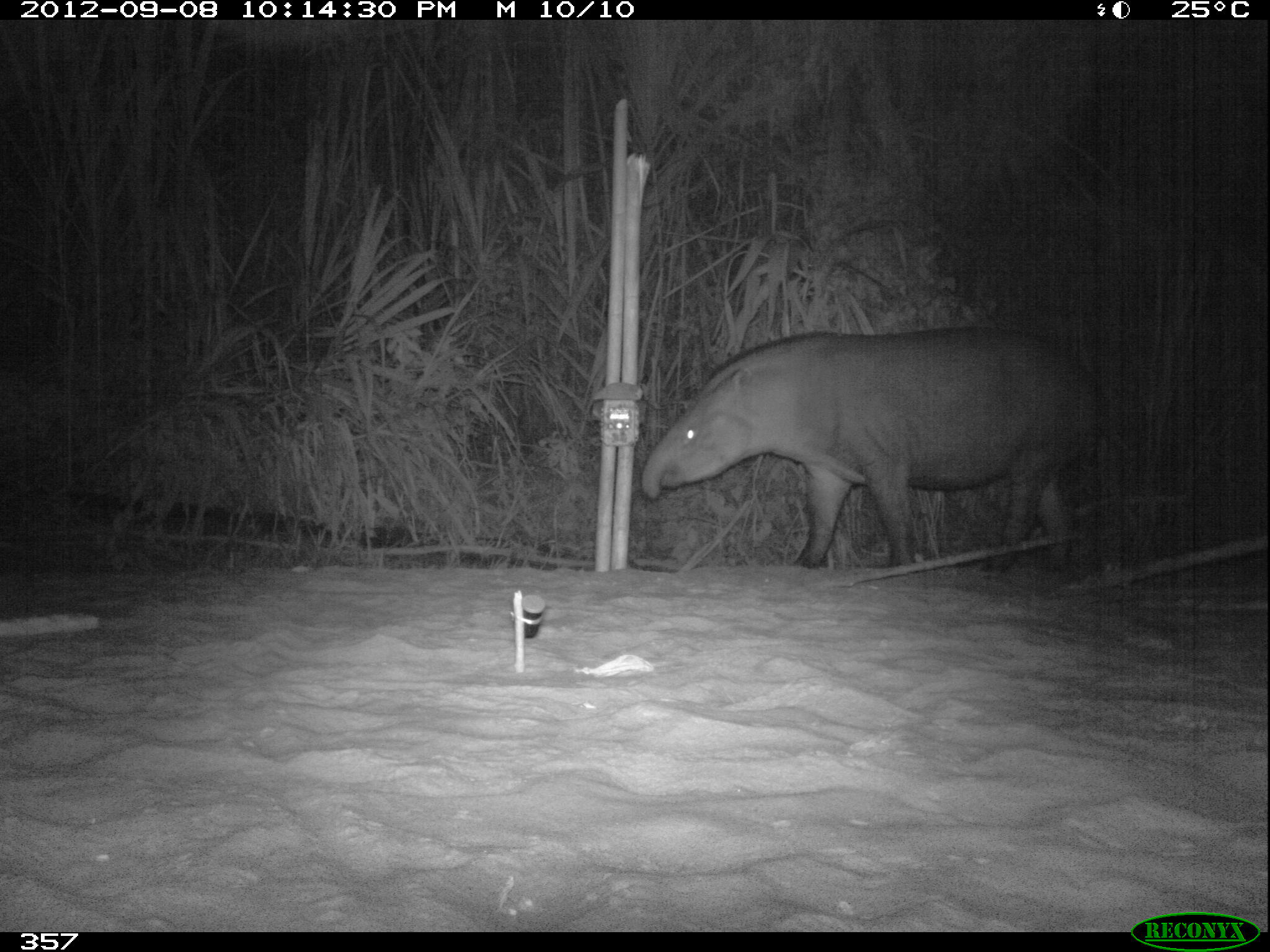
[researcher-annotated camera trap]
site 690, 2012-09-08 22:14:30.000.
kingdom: Animalia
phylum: Chordata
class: Mammalia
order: Perissodactyla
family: Tapiridae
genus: Tapirus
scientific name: Tapirus terrestris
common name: south american tapir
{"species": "Tapirus terrestris (south american tapir)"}